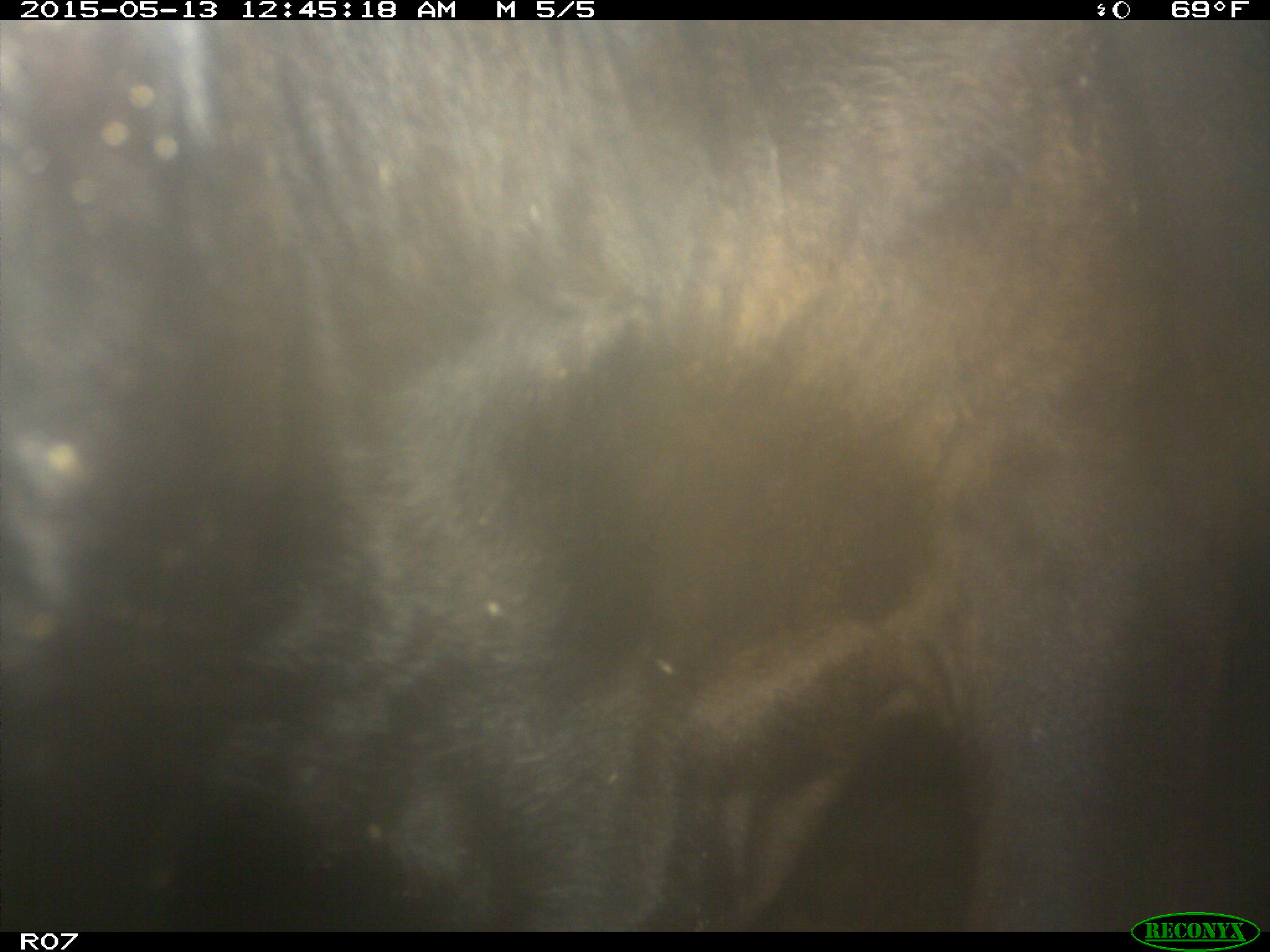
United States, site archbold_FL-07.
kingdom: Animalia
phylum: Chordata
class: Mammalia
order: Artiodactyla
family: Bovidae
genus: Bos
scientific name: Bos taurus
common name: domestic cow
Bos taurus (domestic cow).